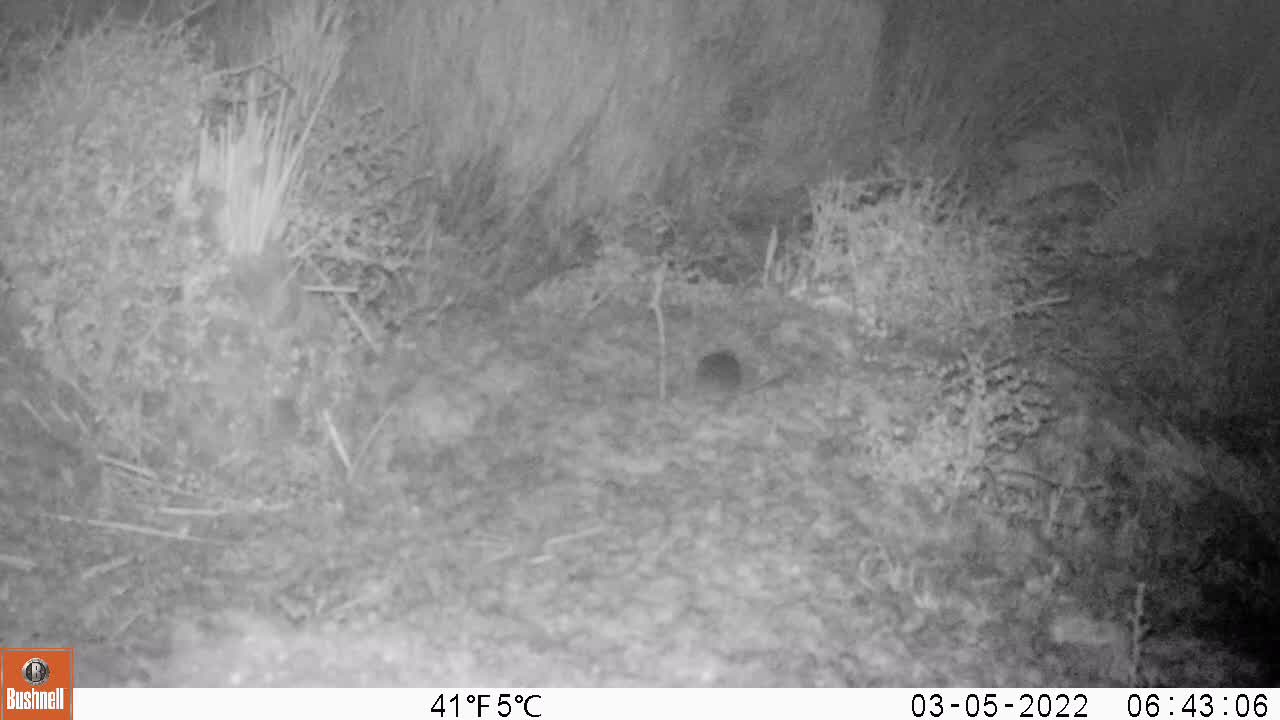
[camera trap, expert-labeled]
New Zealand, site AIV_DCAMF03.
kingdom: Animalia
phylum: Chordata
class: Mammalia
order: Rodentia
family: Muridae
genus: Mus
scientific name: Mus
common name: mouse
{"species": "mouse (Mus)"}